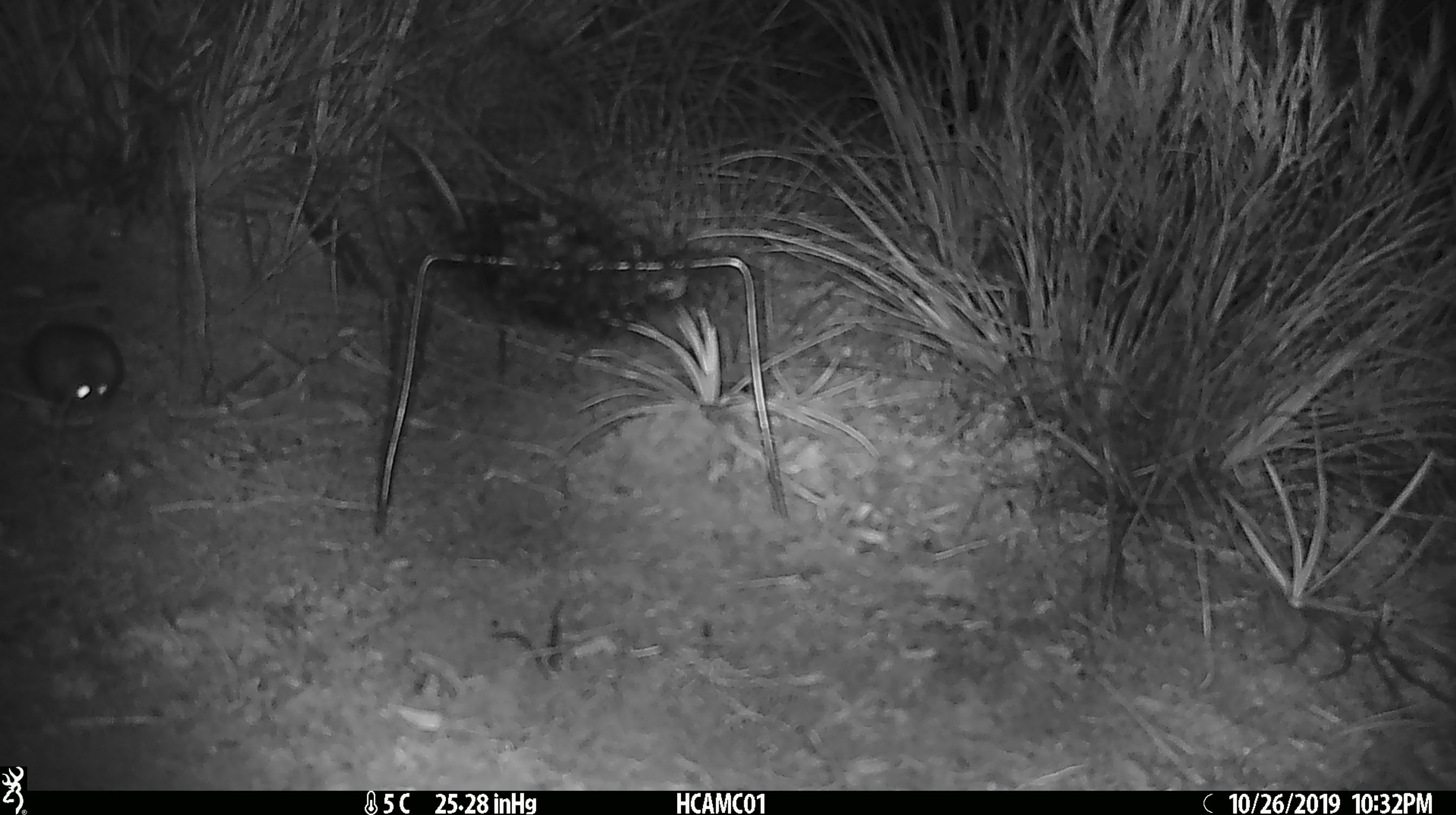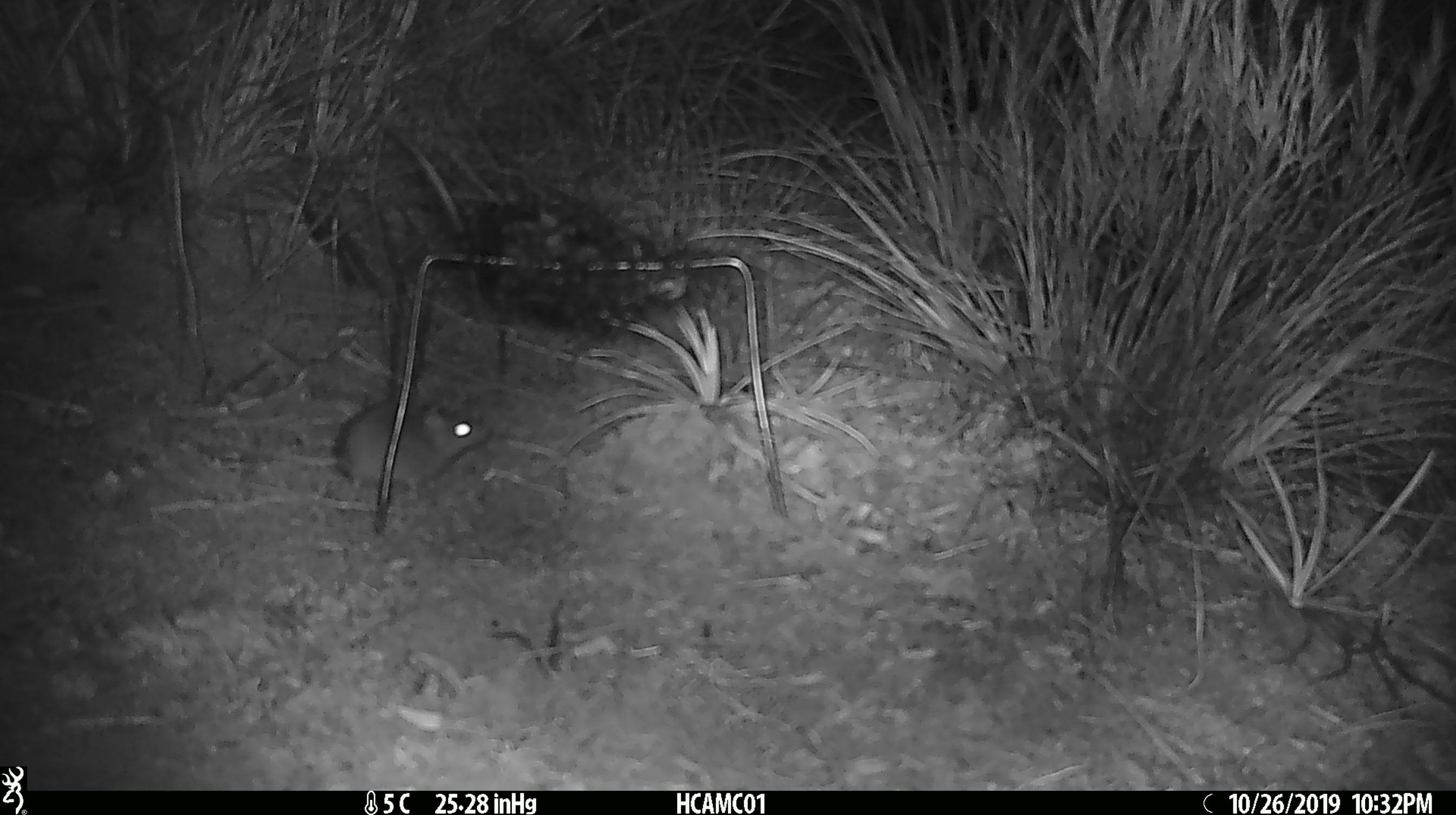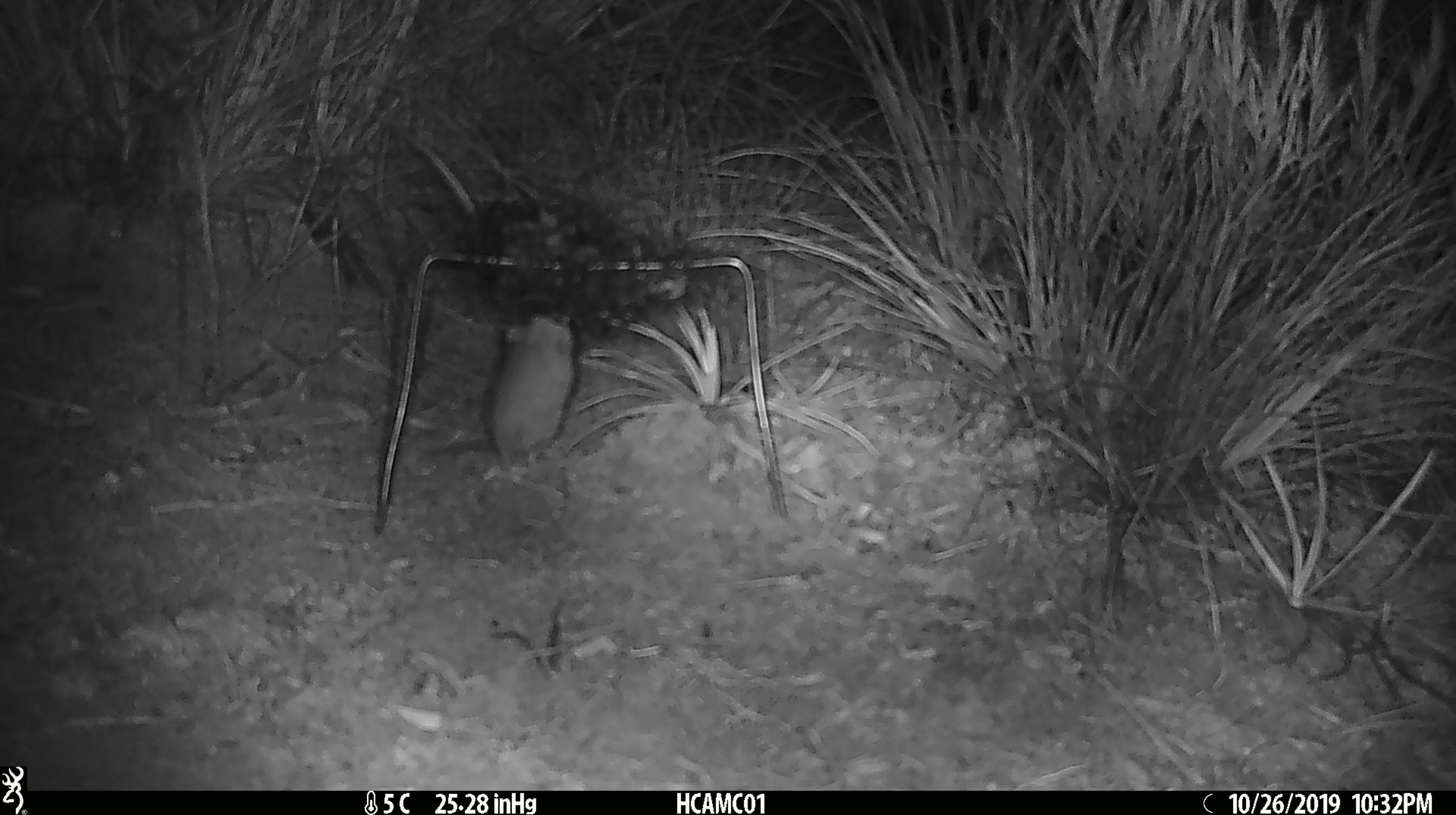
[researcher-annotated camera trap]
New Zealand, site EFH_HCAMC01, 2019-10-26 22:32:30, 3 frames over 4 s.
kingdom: Animalia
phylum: Chordata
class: Mammalia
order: Rodentia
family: Muridae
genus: Mus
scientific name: Mus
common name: mouse